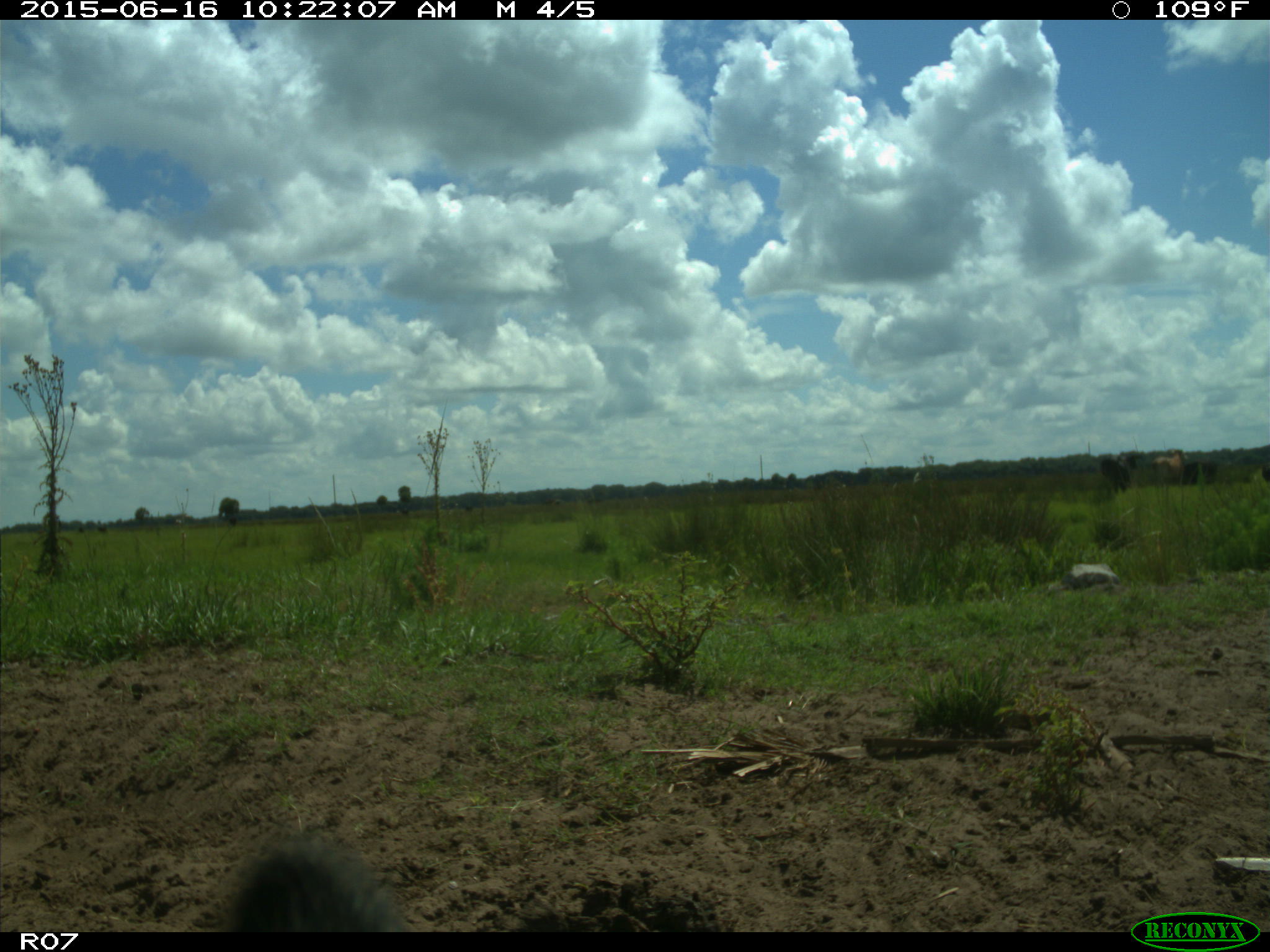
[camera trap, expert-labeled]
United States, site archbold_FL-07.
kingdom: Animalia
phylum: Chordata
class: Mammalia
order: Artiodactyla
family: Bovidae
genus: Bos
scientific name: Bos taurus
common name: domestic cow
Bos taurus (domestic cow).